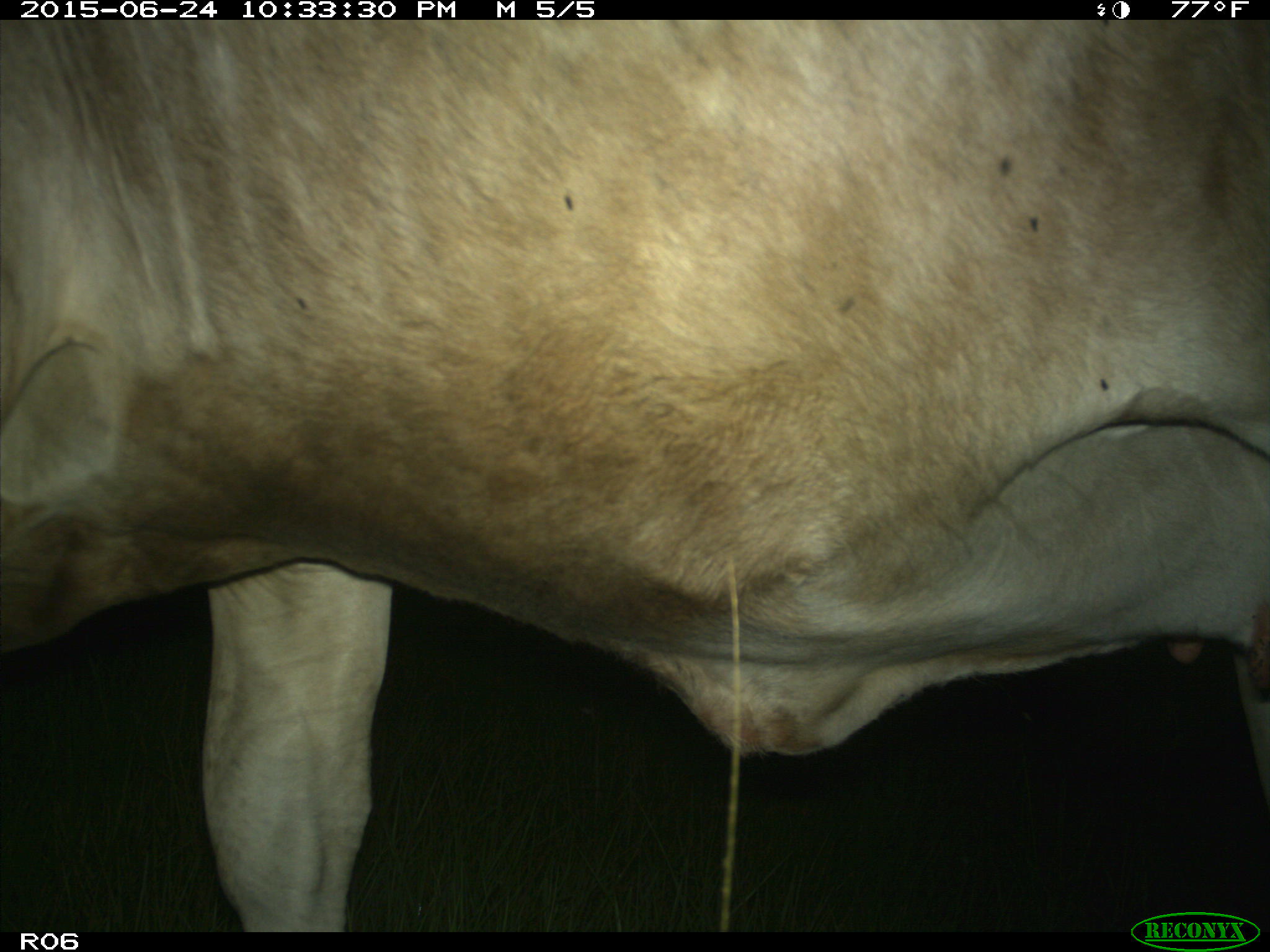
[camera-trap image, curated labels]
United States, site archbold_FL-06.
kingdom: Animalia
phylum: Chordata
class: Mammalia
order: Artiodactyla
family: Bovidae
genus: Bos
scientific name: Bos taurus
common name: domestic cow